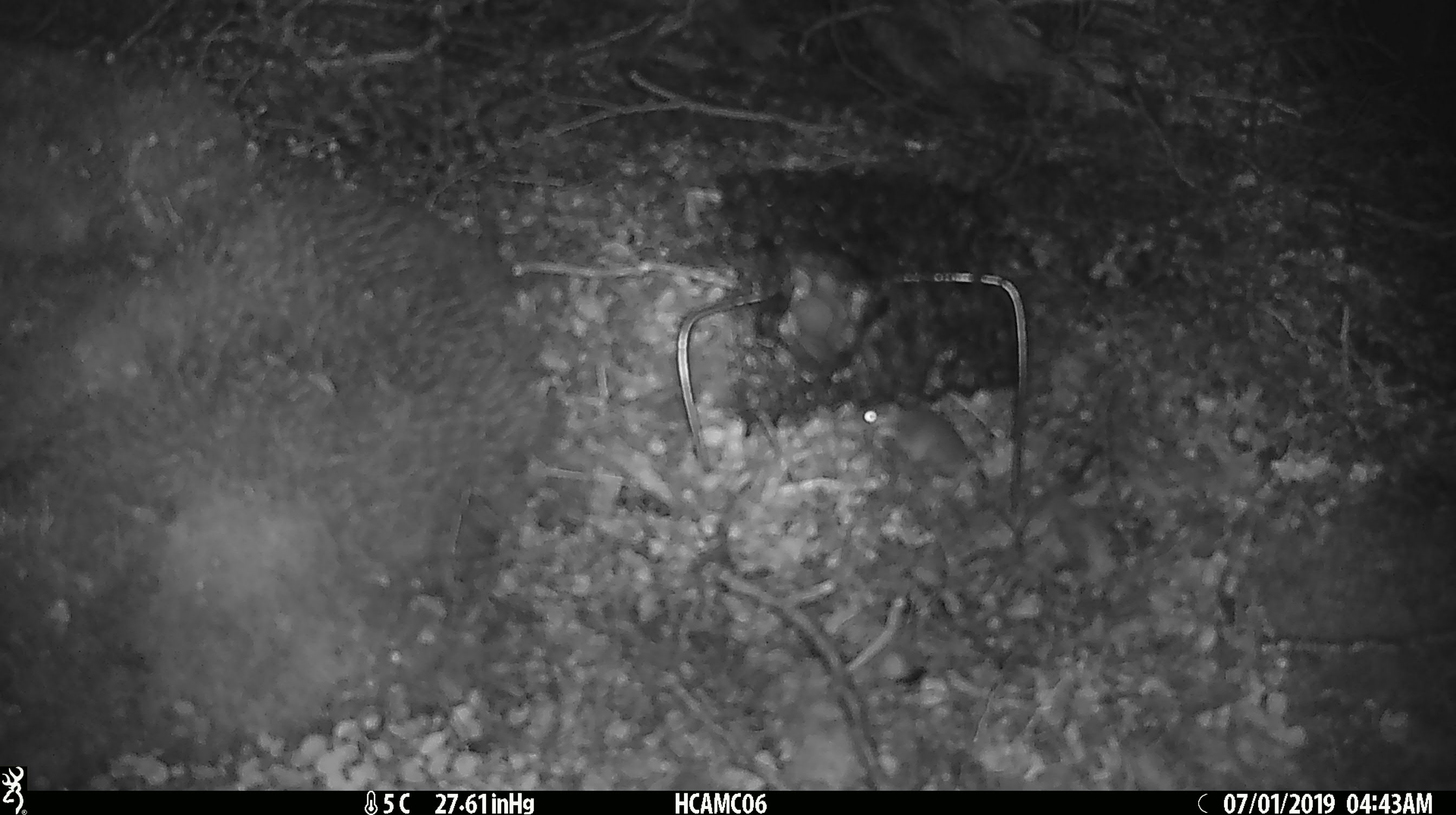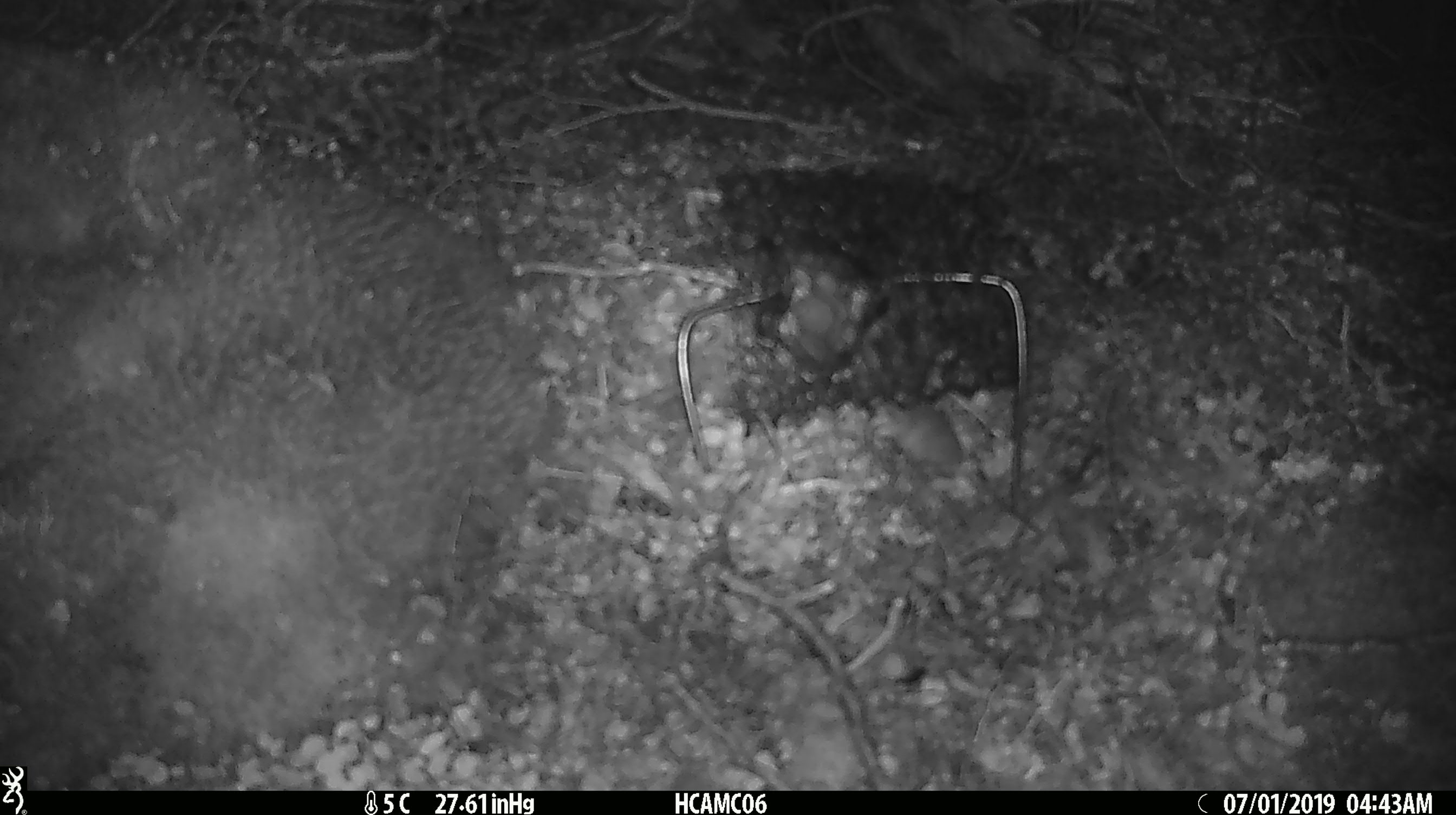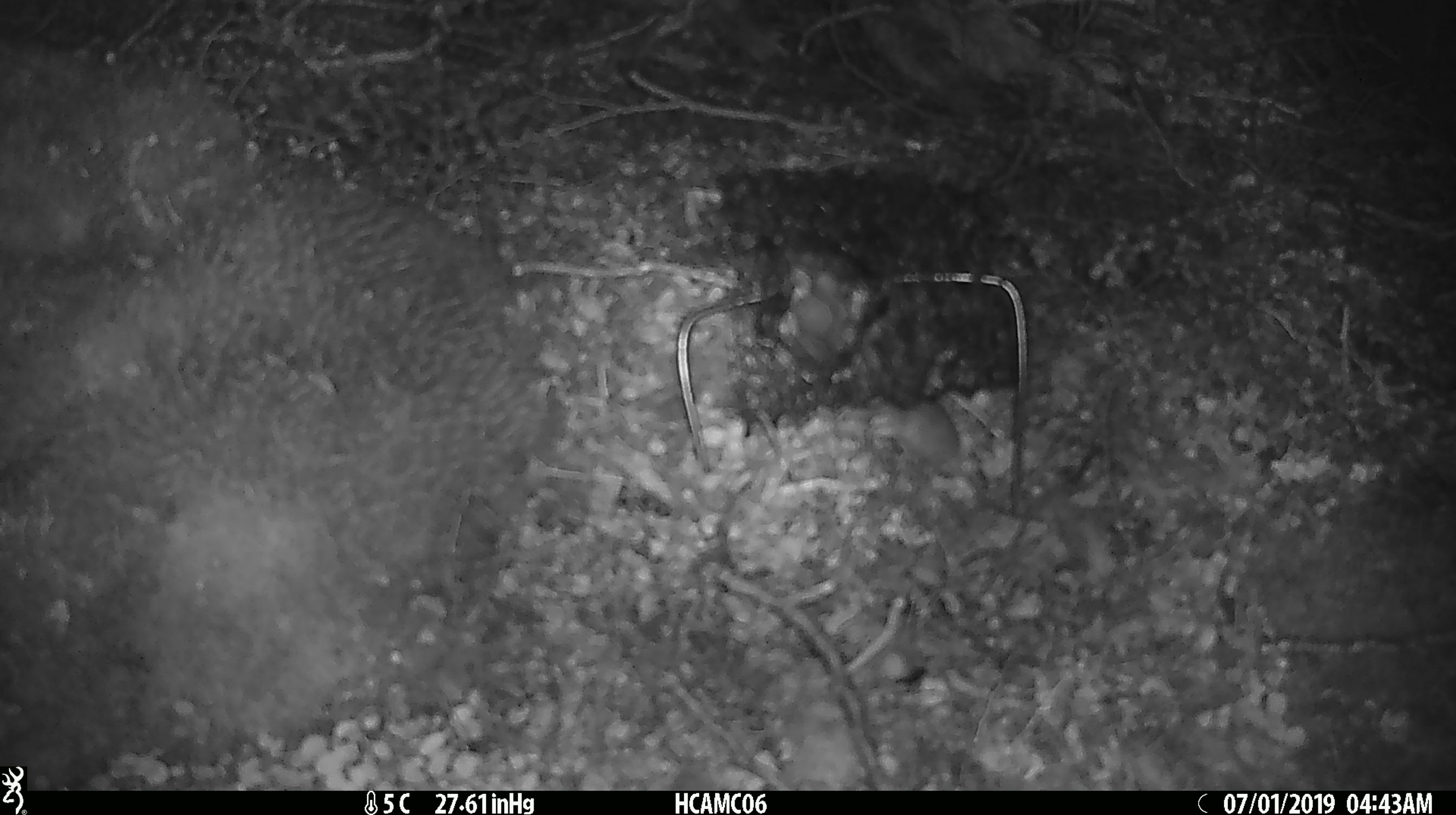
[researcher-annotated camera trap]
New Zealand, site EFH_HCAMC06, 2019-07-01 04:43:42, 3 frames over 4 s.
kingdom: Animalia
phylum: Chordata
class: Mammalia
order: Rodentia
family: Muridae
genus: Mus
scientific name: Mus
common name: mouse